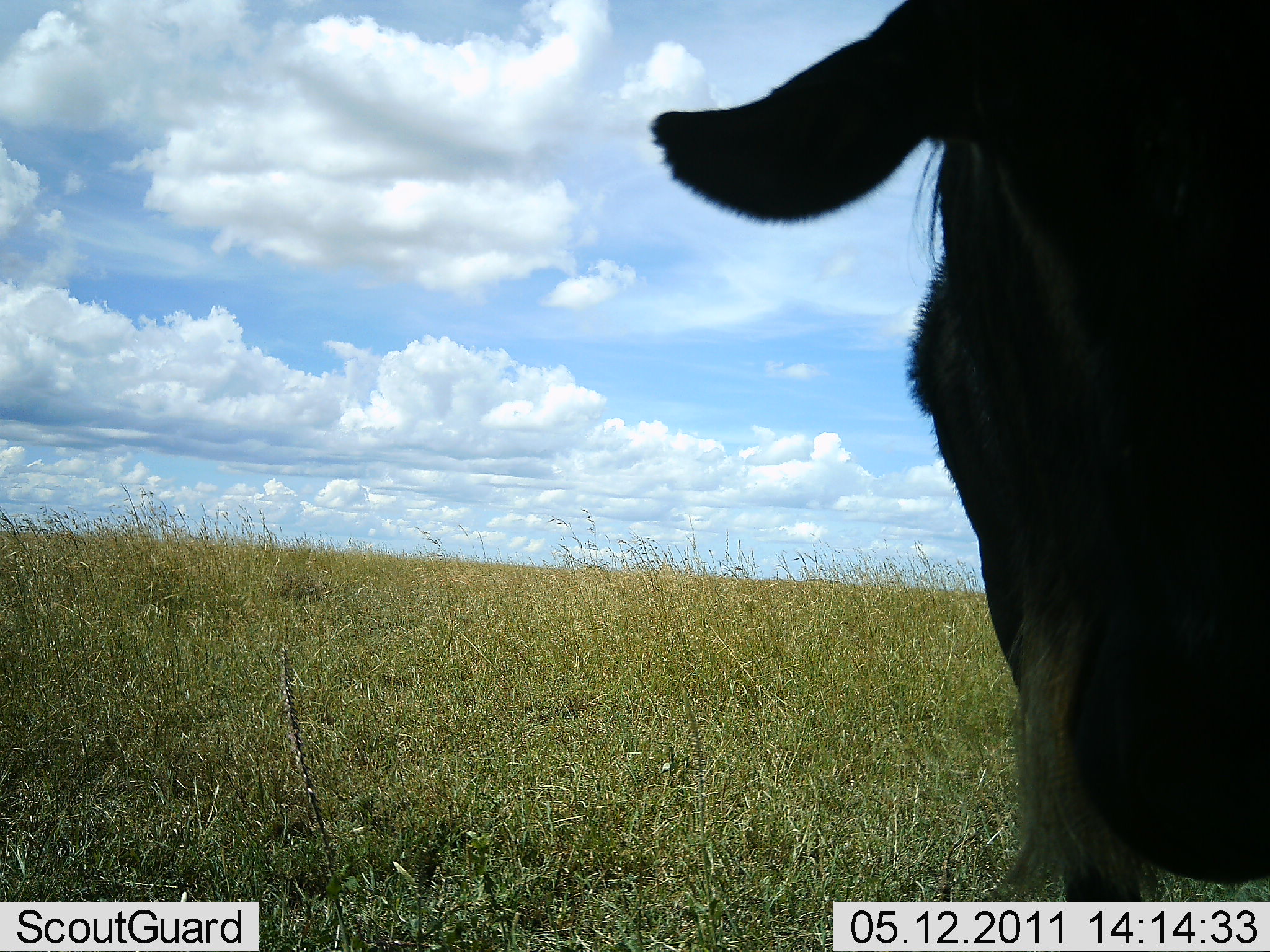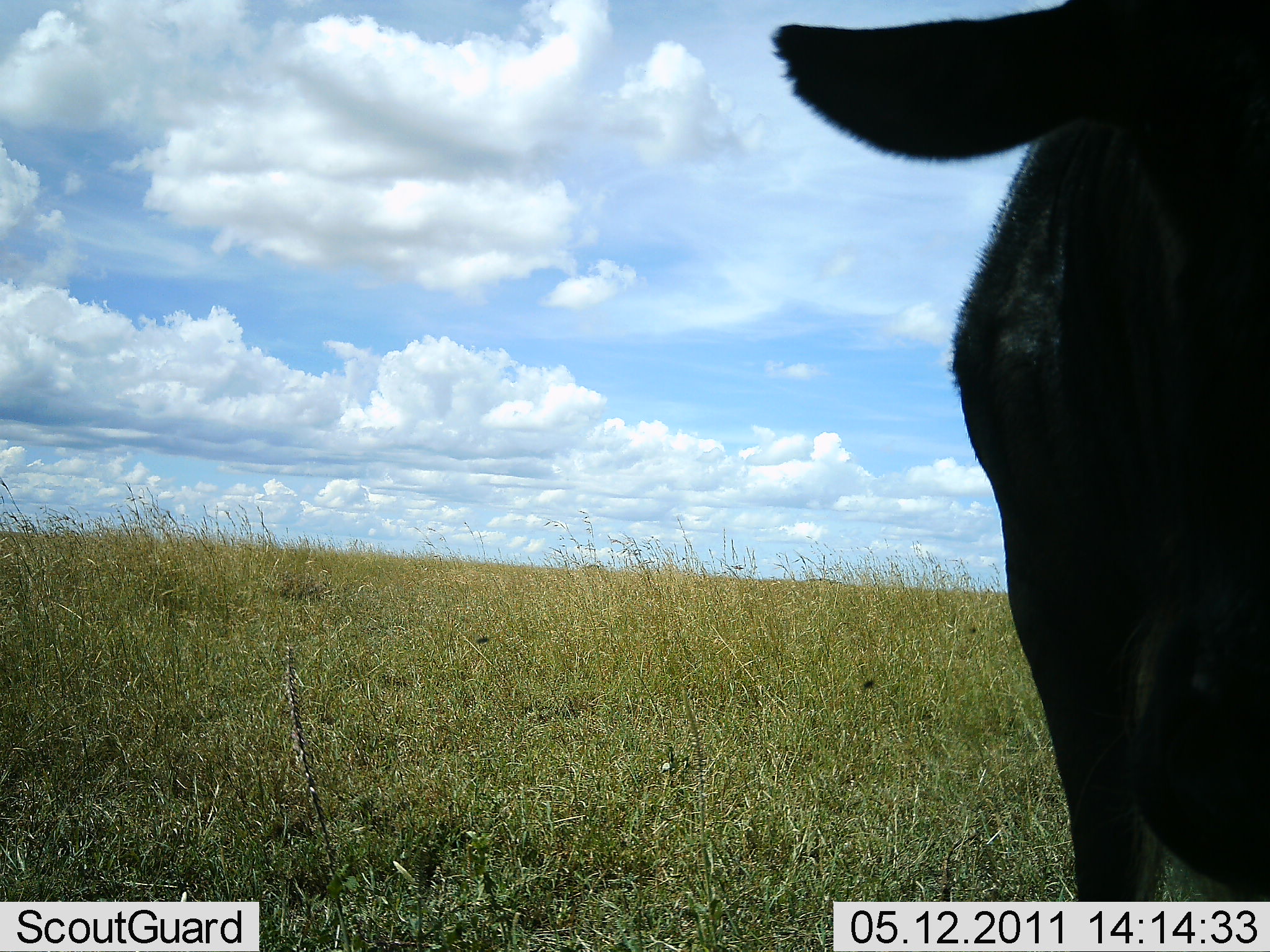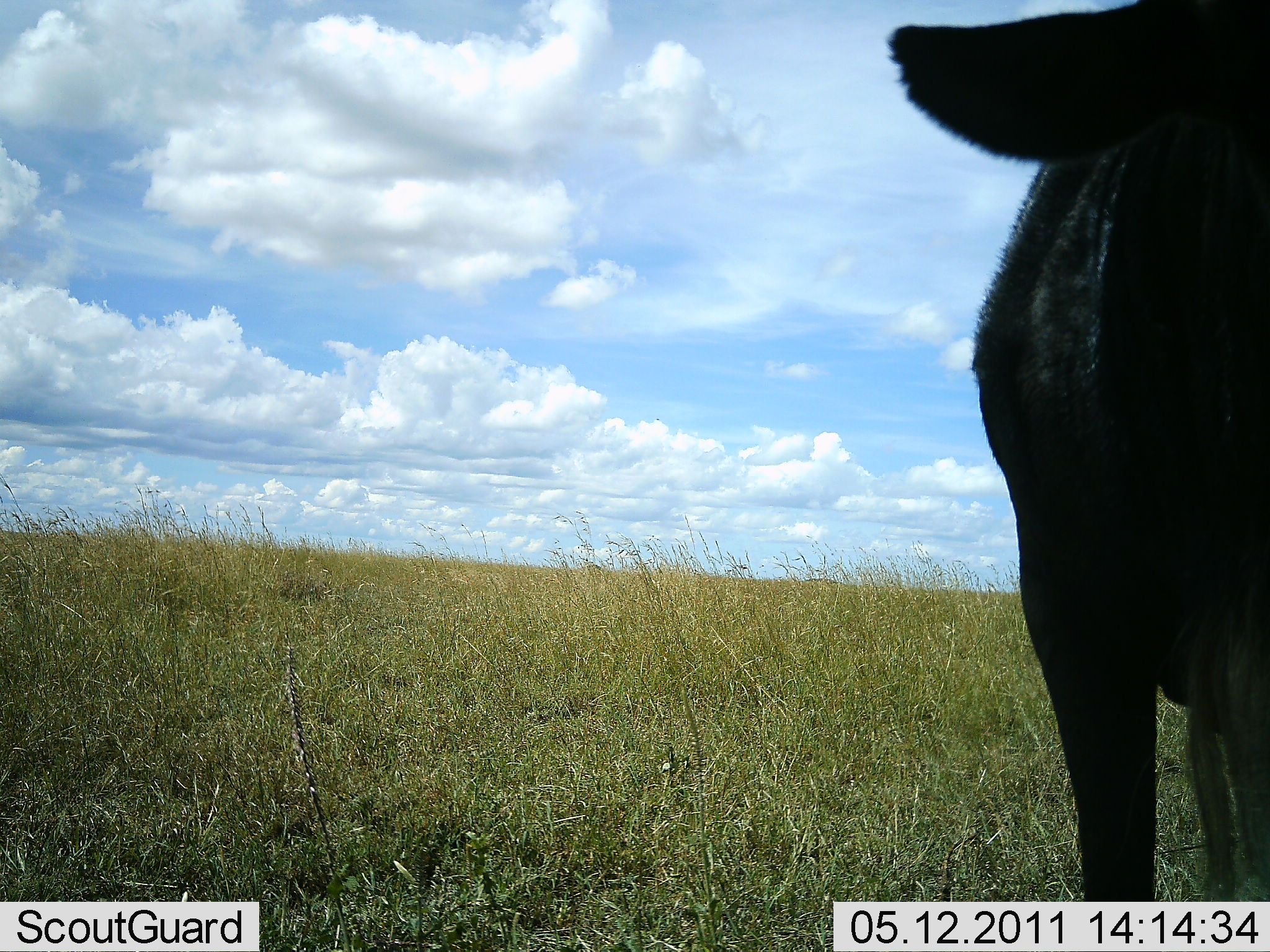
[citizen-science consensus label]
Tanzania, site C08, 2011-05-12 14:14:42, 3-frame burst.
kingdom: Animalia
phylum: Chordata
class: Mammalia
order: Artiodactyla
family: Bovidae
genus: Connochaetes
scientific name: Connochaetes taurinus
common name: blue wildebeest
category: wildebeest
Wildebeest (blue wildebeest) (Connochaetes taurinus), count 1. Behavior (volunteer vote fractions): standing 75%, resting 0%, moving 17%, interacting 8%. Young present (vote fraction): 0%. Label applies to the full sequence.